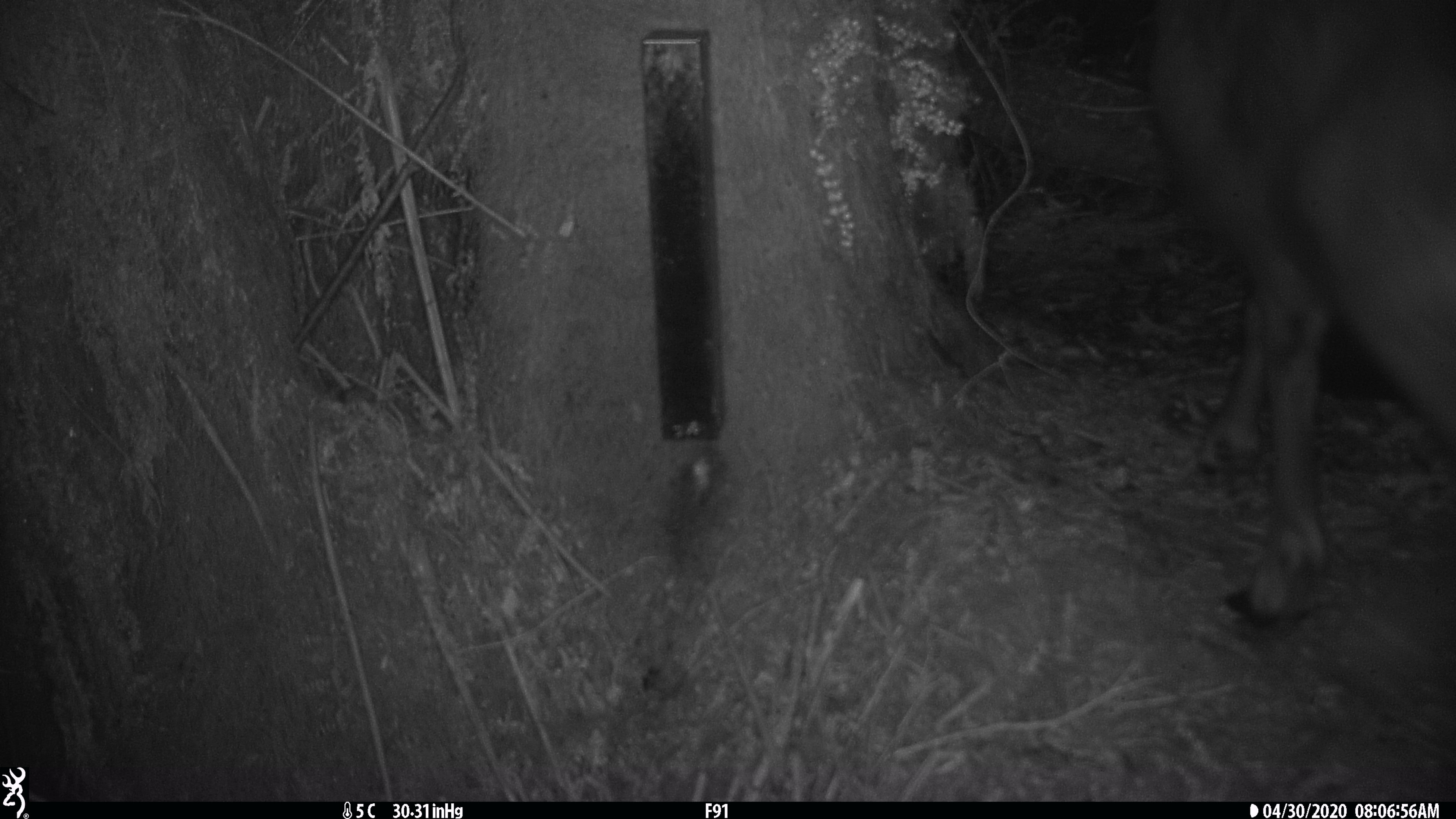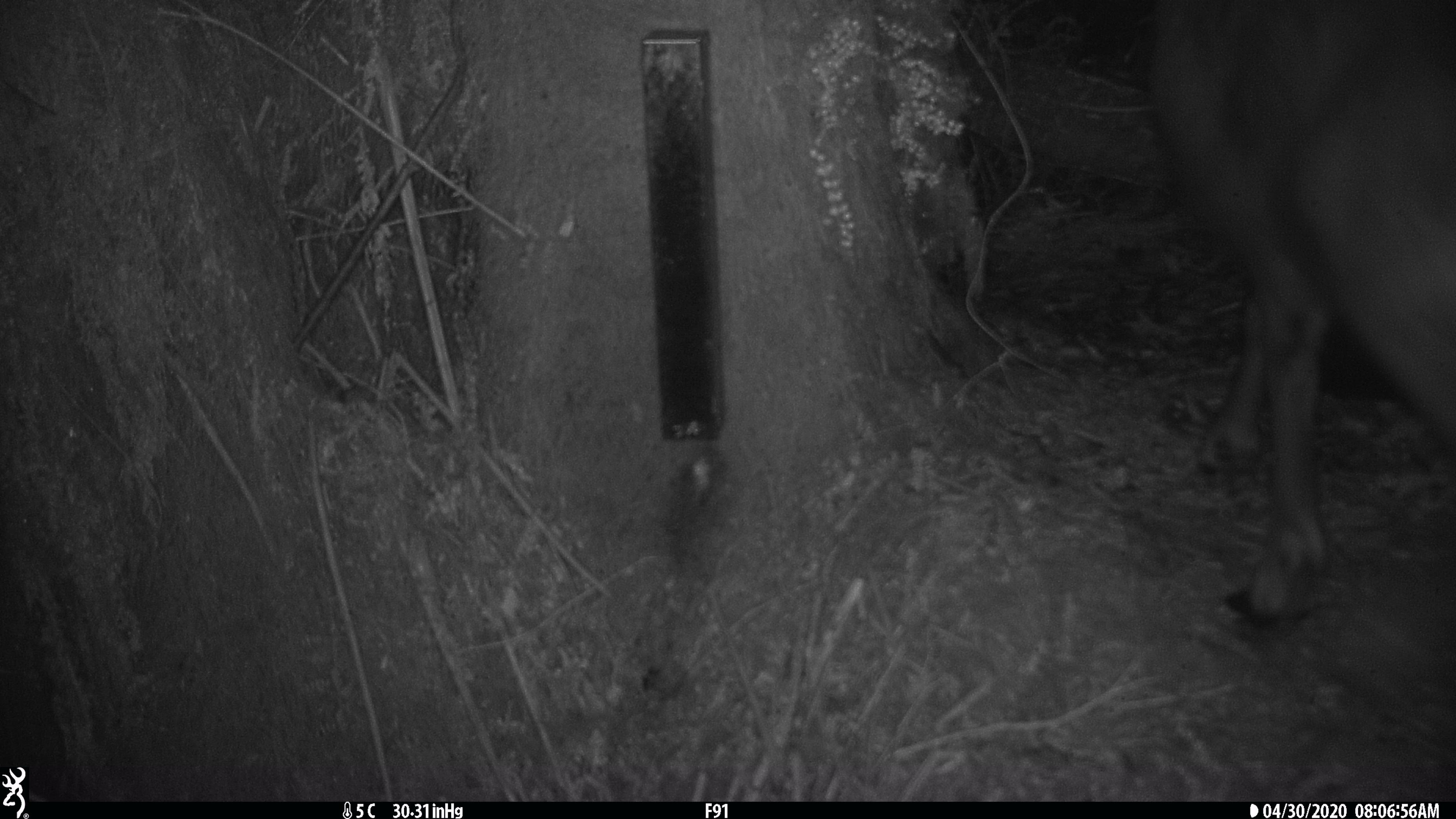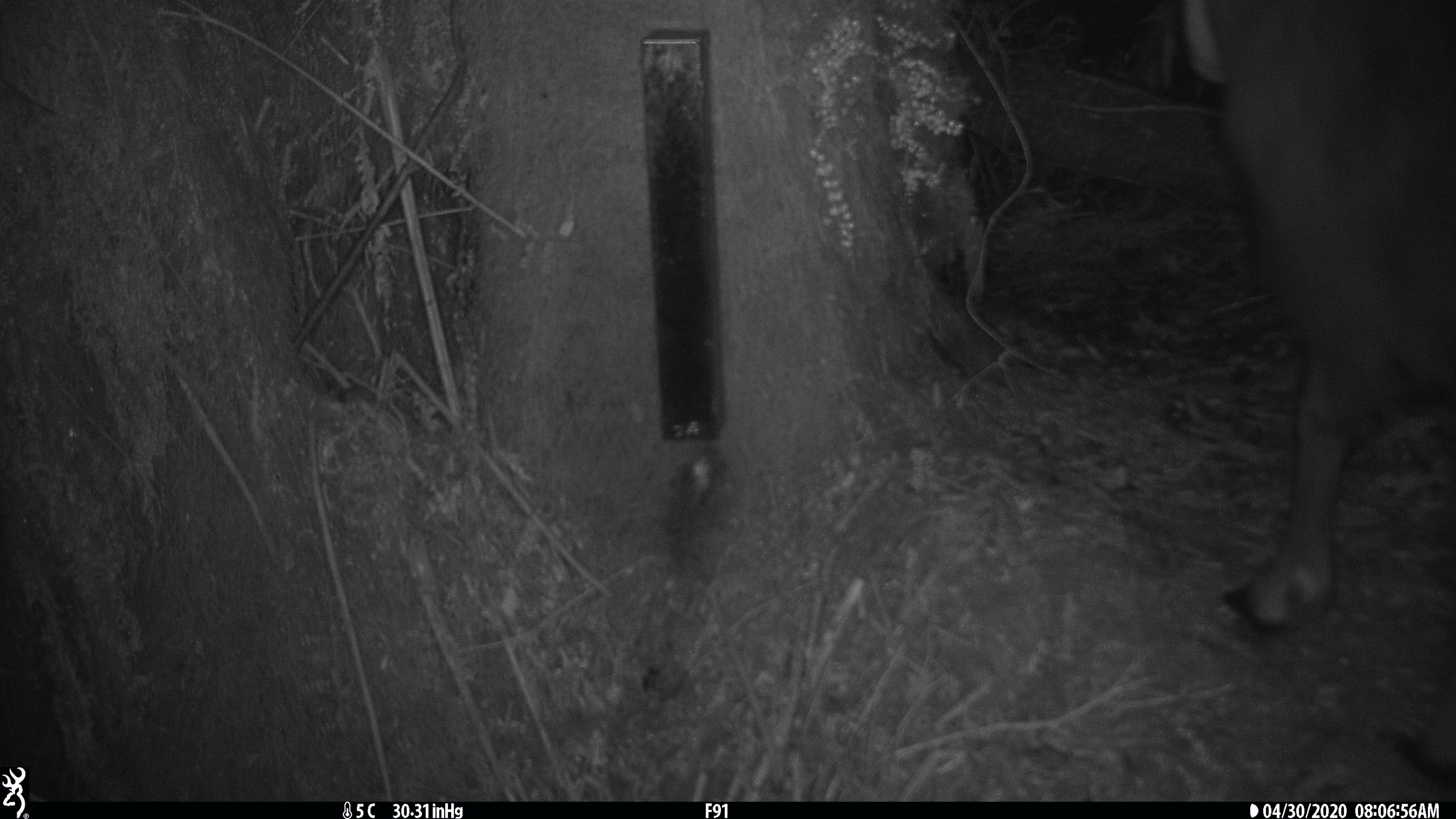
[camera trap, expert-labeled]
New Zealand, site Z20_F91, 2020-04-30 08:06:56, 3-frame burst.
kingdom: Animalia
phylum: Chordata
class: Mammalia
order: Artiodactyla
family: Bovidae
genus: Rupicapra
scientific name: Rupicapra rupicapra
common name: alpine chamois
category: chamois